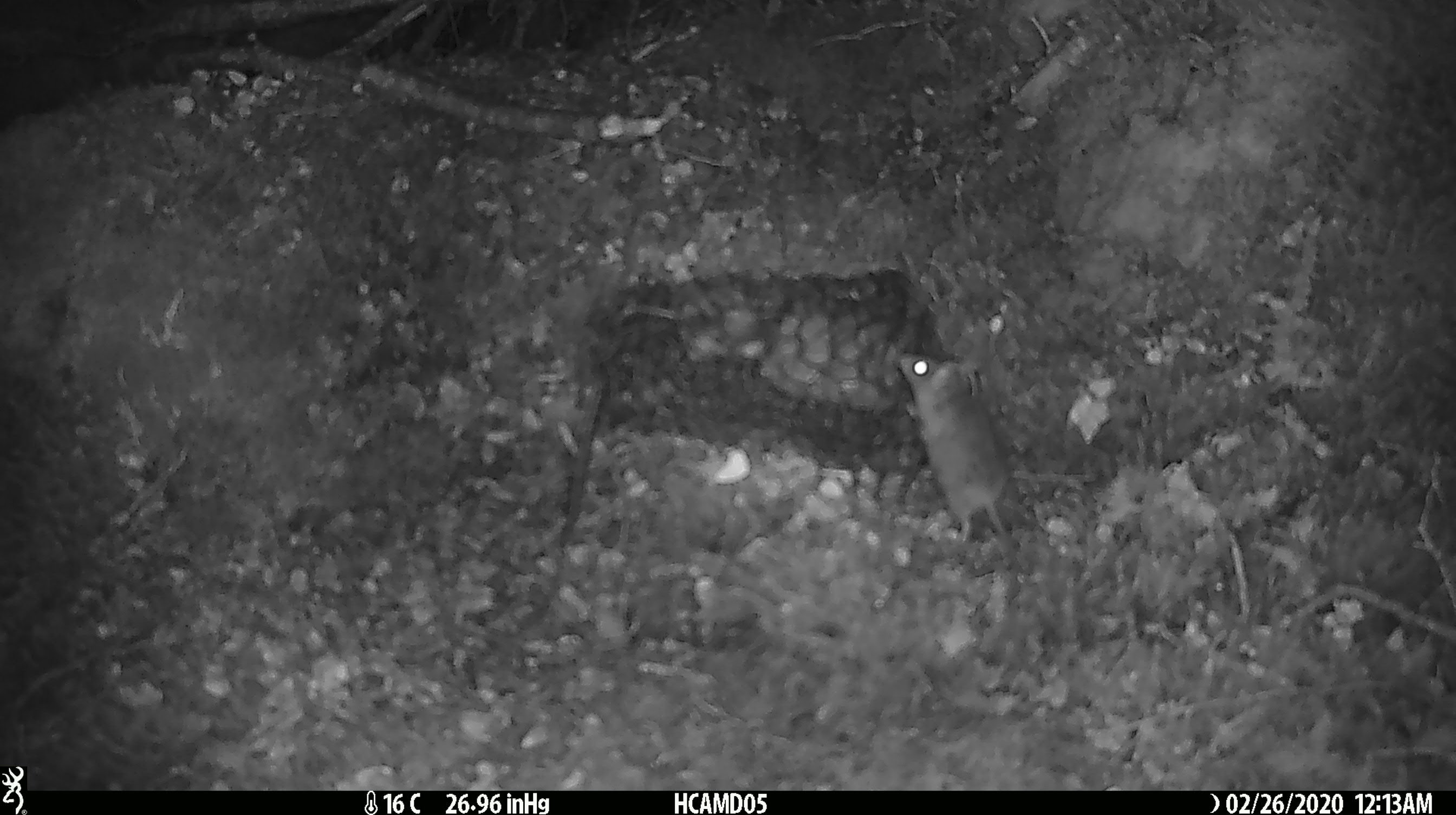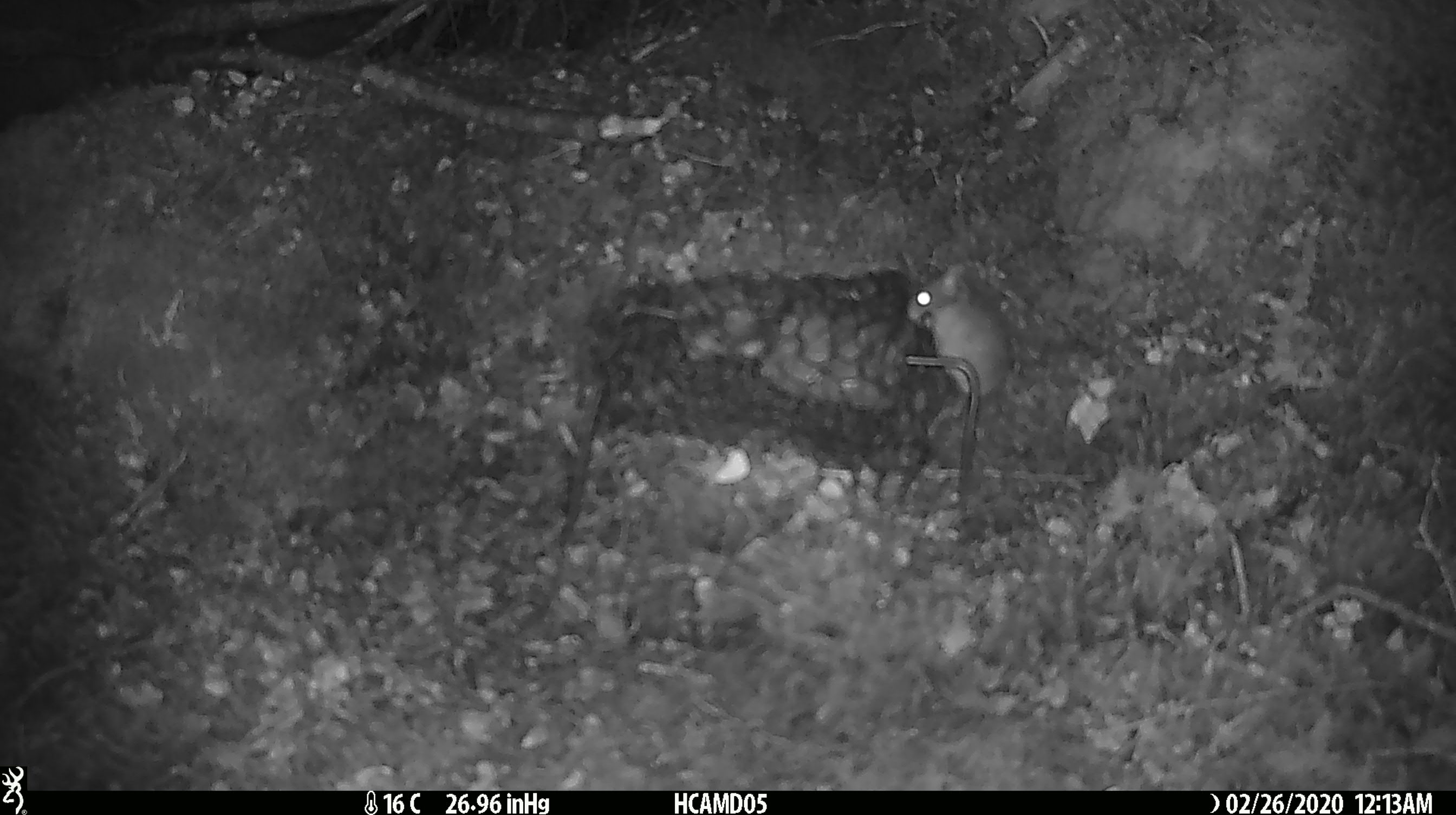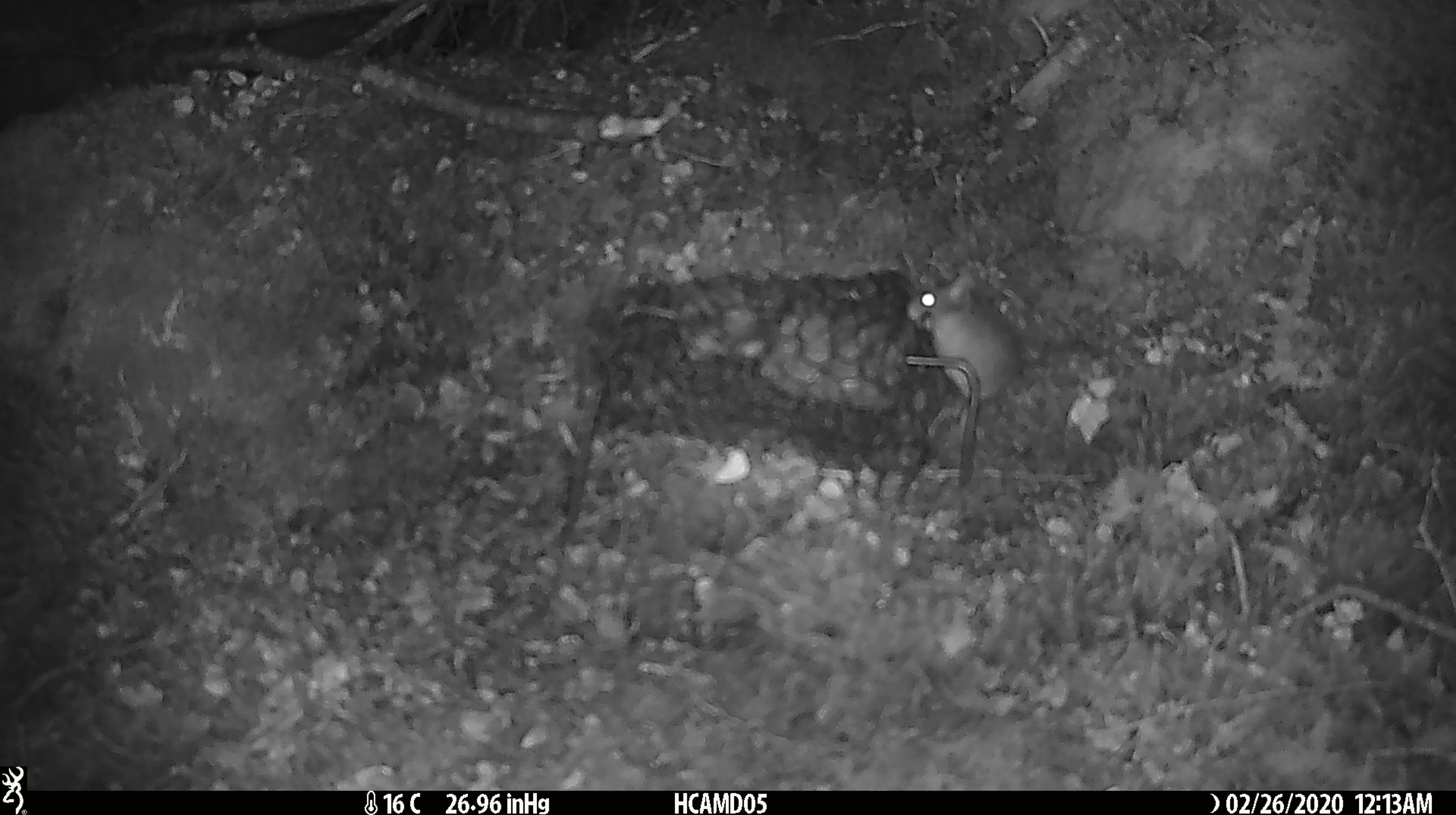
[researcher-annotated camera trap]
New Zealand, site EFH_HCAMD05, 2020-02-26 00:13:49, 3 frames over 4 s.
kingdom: Animalia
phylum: Chordata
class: Mammalia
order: Rodentia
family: Muridae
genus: Mus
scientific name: Mus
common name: mouse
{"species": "mouse (Mus)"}